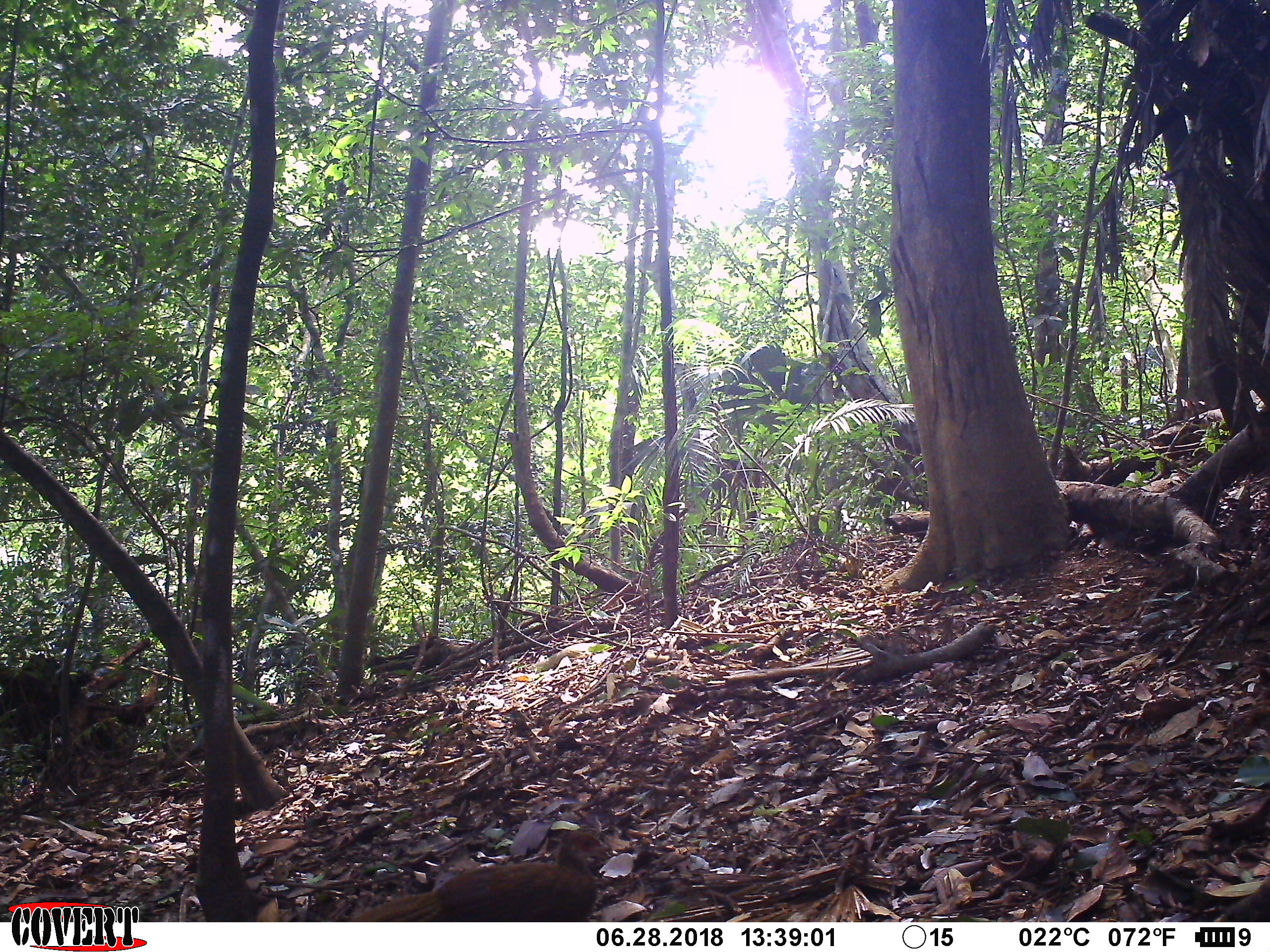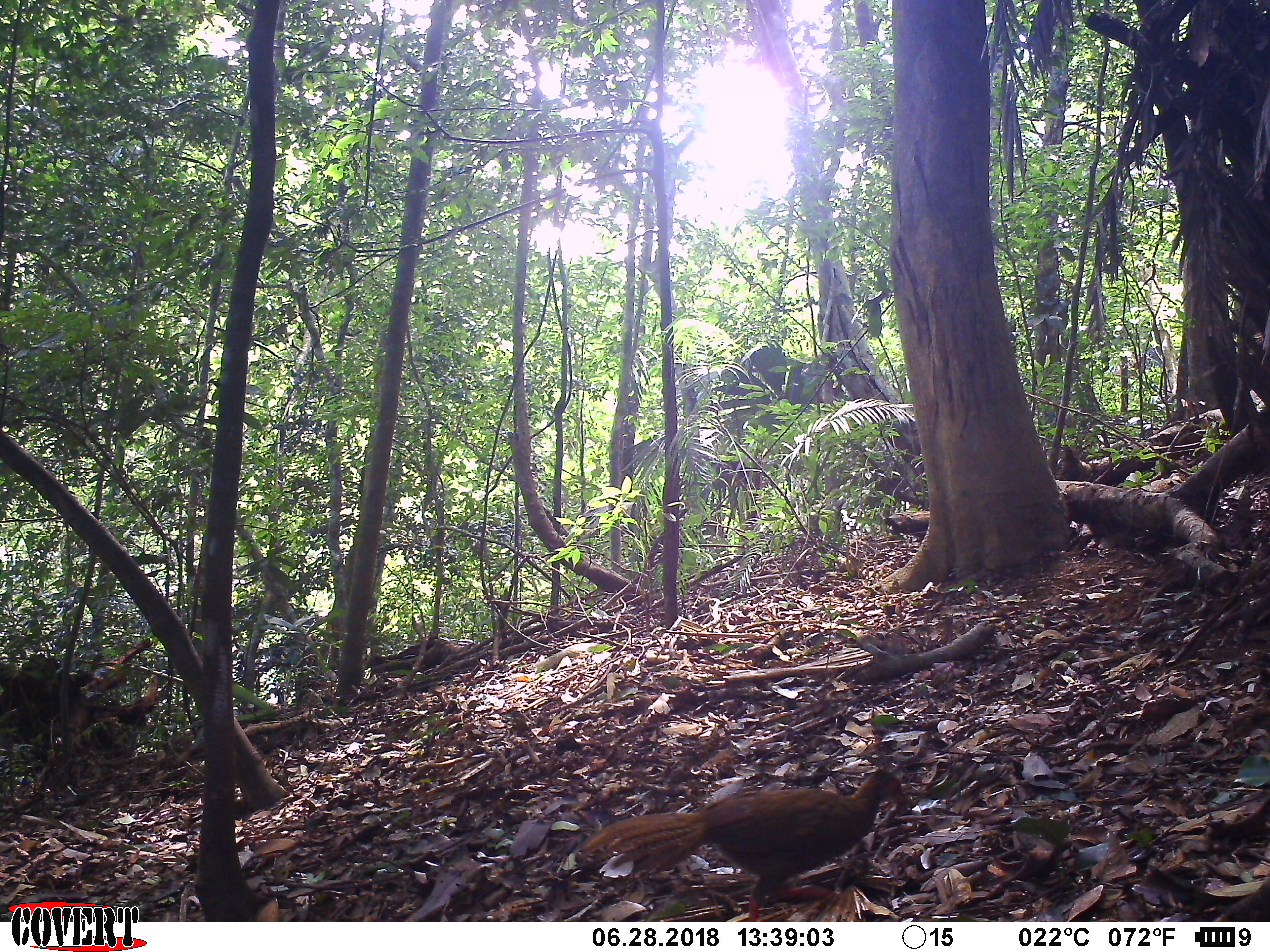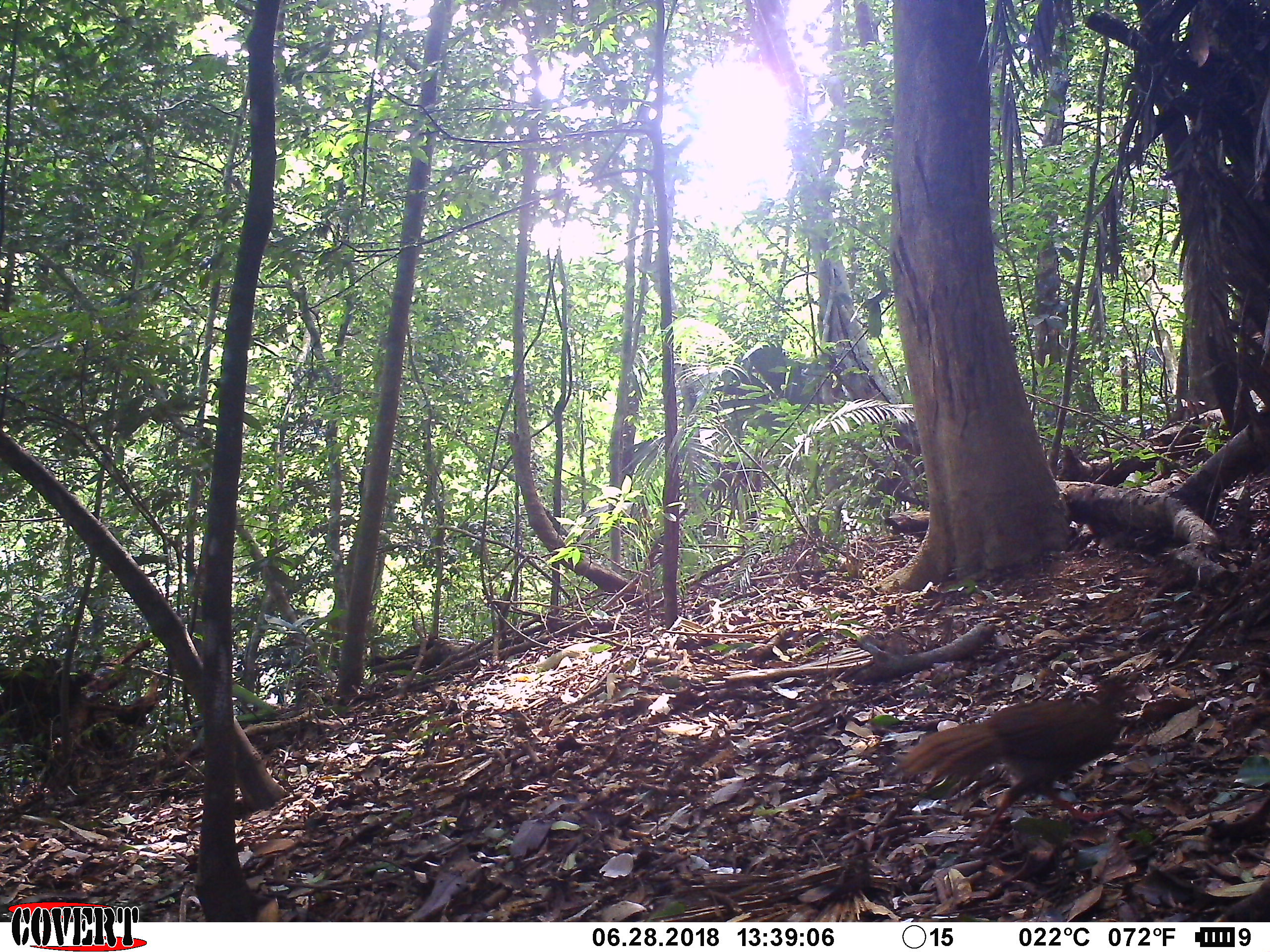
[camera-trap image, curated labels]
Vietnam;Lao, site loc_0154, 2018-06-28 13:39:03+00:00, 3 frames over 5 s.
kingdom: Animalia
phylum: Chordata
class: Aves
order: Galliformes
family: Phasianidae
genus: Lophura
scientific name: Lophura nycthemera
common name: silver pheasant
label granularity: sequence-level